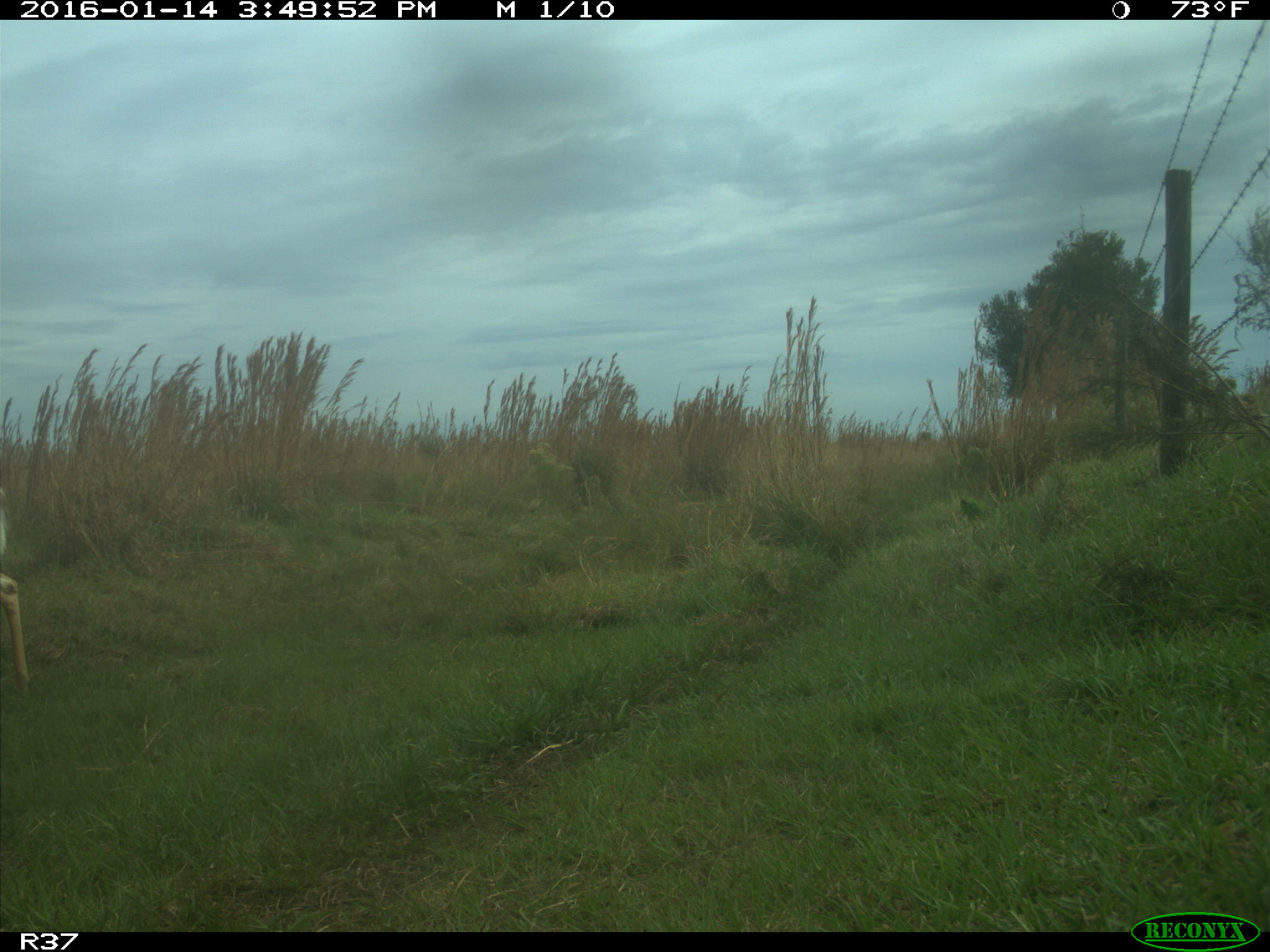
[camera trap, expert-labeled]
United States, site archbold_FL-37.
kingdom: Animalia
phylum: Chordata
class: Mammalia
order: Artiodactyla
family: Cervidae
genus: Odocoileus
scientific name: Odocoileus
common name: deer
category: unidentified deer